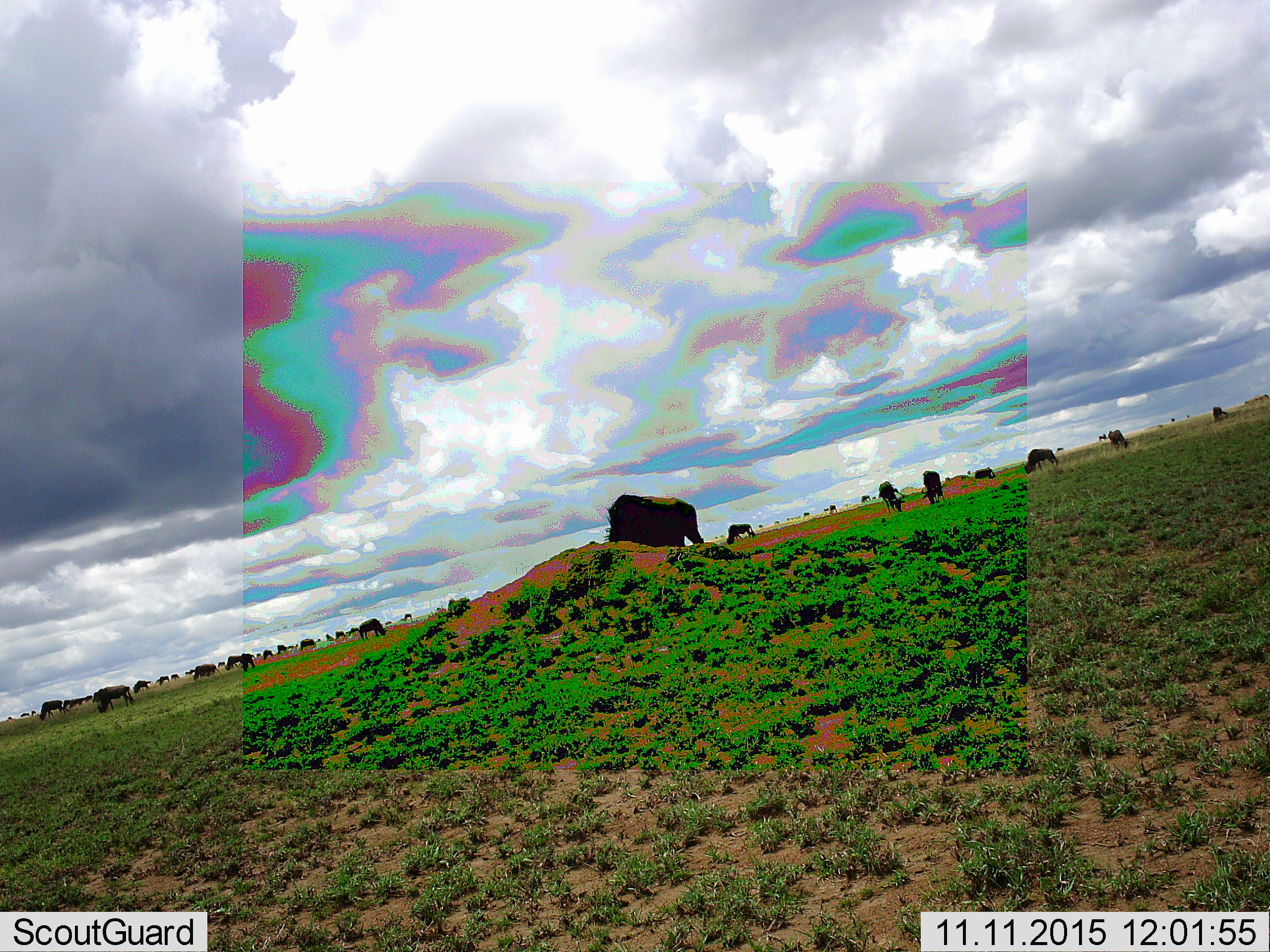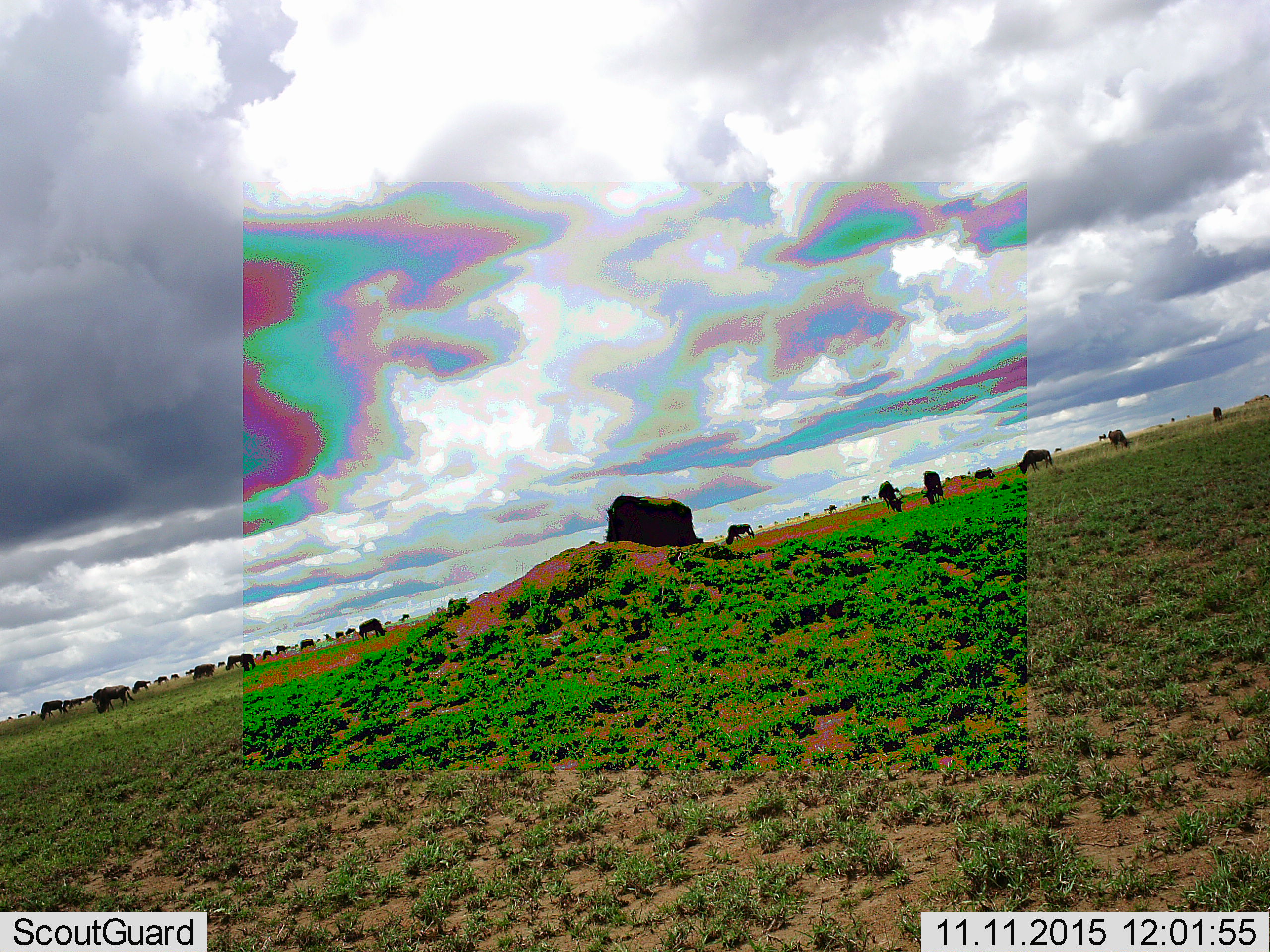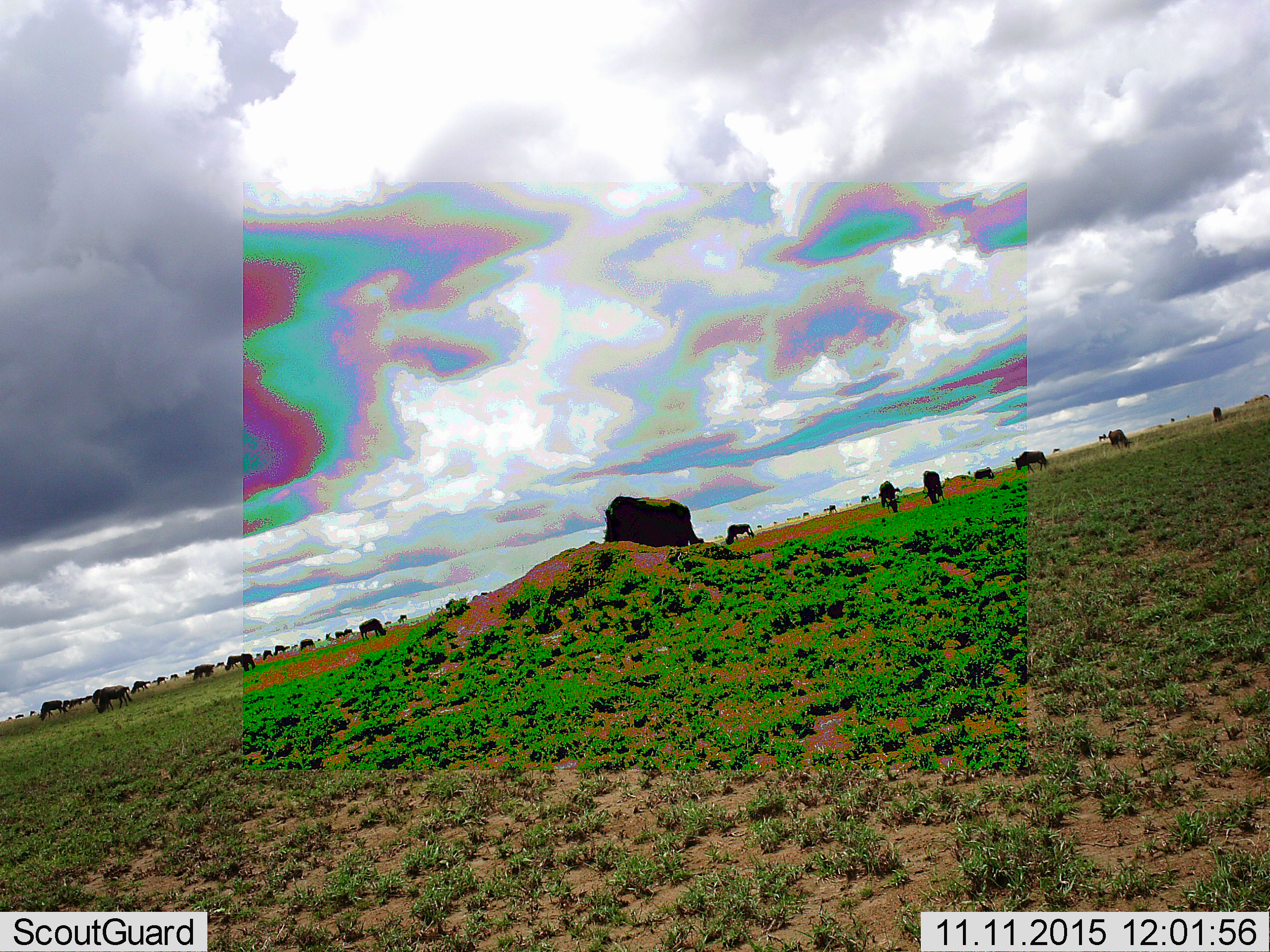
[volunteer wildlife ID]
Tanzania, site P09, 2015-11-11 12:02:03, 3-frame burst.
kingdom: Animalia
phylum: Chordata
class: Mammalia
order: Artiodactyla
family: Bovidae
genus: Connochaetes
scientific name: Connochaetes taurinus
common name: blue wildebeest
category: wildebeest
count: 11-50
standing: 44%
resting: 0%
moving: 44%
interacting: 0%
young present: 11%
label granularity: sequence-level